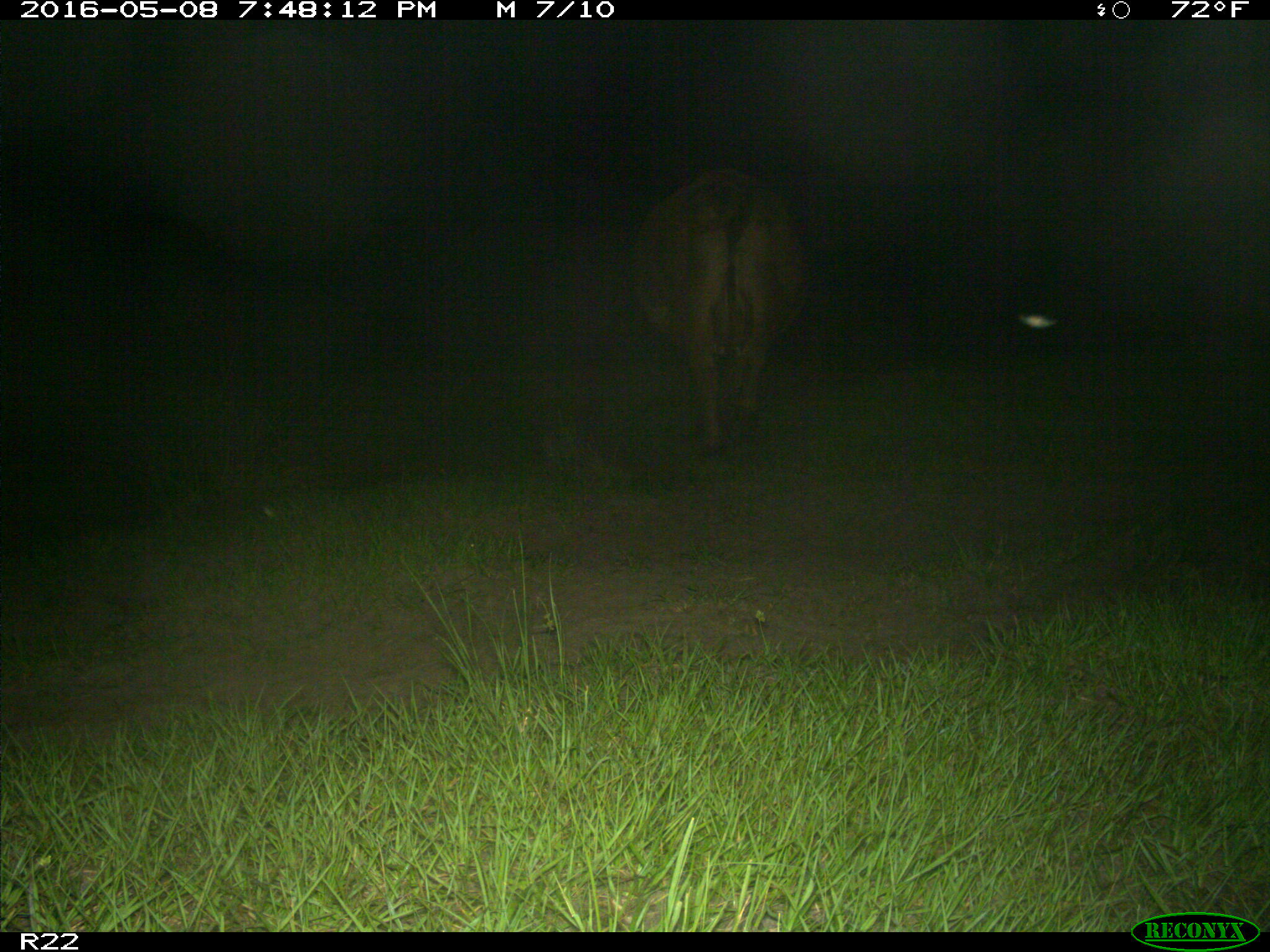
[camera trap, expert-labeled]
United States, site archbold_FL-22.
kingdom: Animalia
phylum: Chordata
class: Mammalia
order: Artiodactyla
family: Bovidae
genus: Bos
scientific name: Bos taurus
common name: domestic cow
Bos taurus (domestic cow).